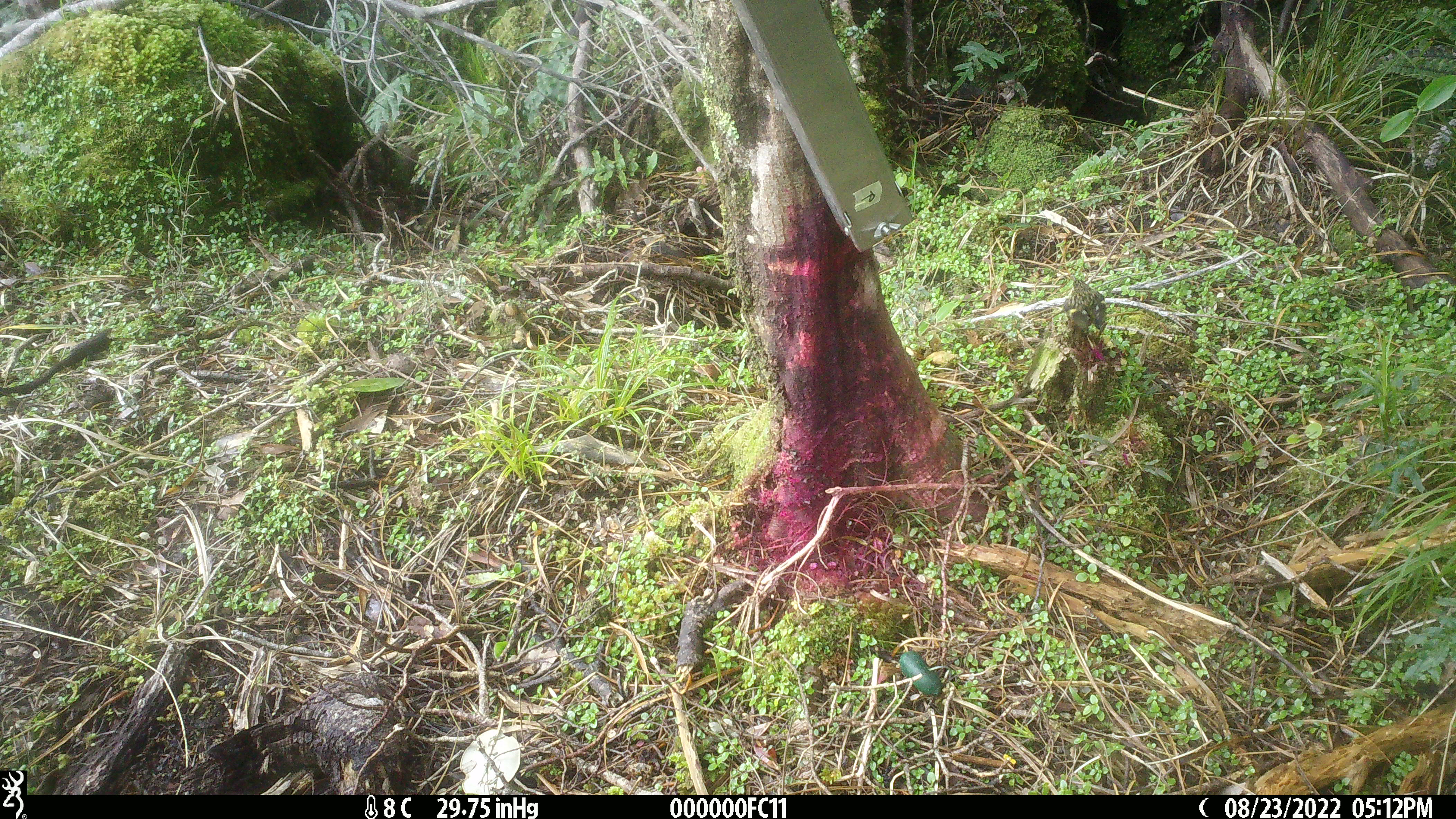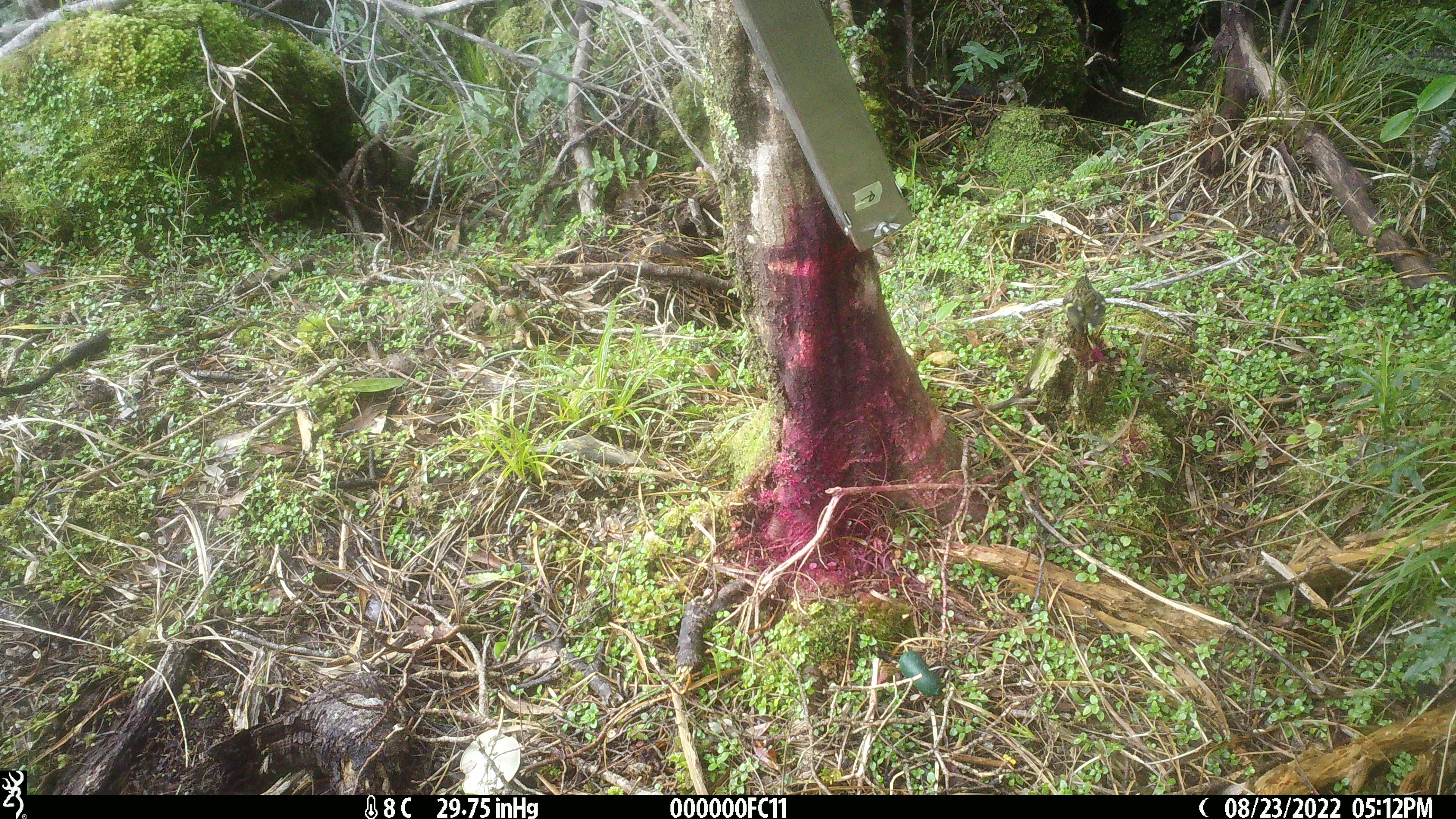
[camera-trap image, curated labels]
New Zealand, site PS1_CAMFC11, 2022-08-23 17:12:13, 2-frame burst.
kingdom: Animalia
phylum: Chordata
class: Aves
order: Passeriformes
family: Acanthisittidae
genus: Acanthisitta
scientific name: Acanthisitta chloris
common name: rifleman